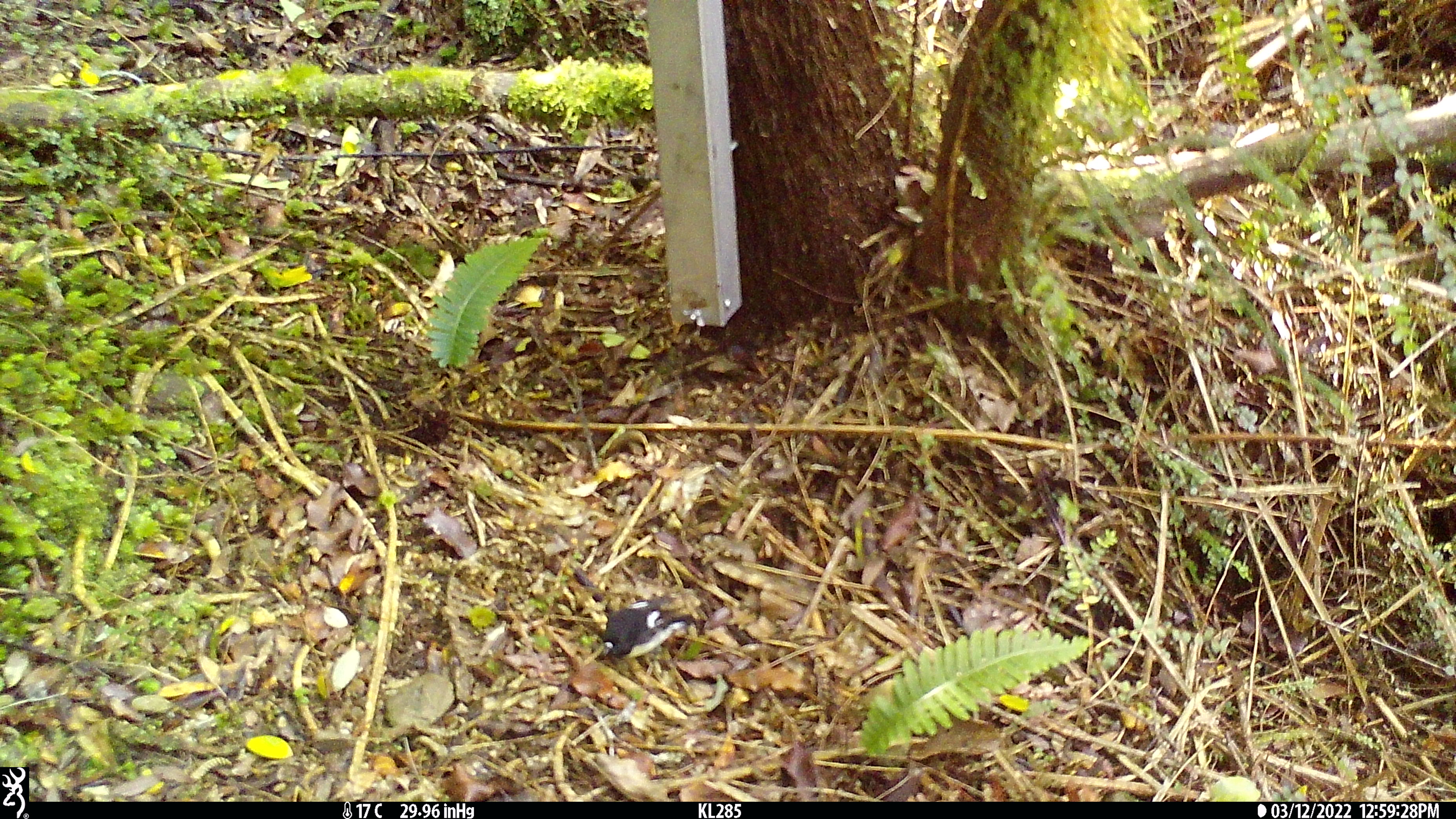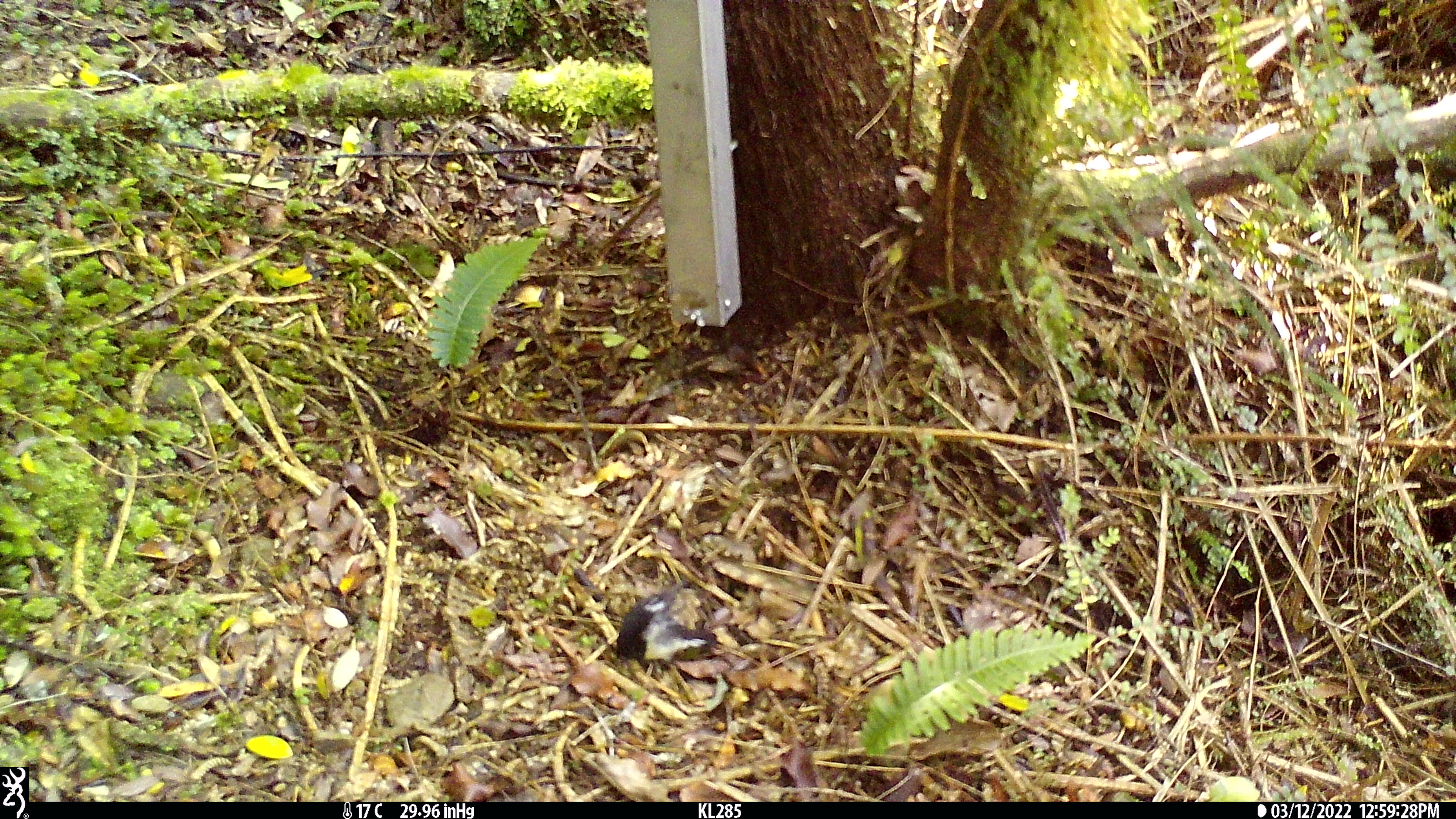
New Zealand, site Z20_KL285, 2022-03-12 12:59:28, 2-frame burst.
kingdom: Animalia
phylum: Chordata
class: Aves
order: Passeriformes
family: Petroicidae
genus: Petroica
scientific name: Petroica macrocephala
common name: tomtit